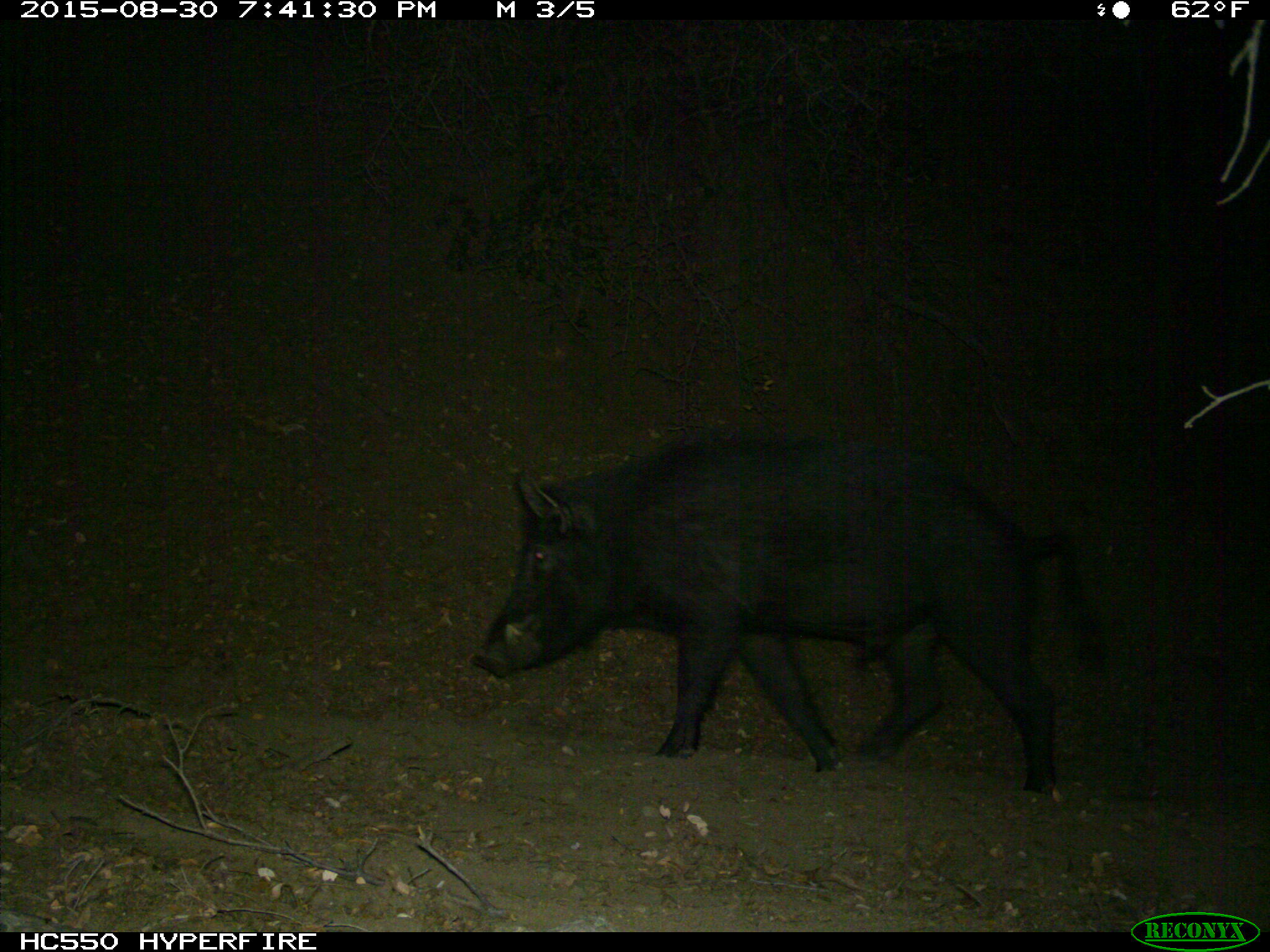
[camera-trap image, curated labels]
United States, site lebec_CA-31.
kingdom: Animalia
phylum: Chordata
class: Mammalia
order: Artiodactyla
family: Suidae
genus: Sus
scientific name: Sus scrofa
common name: wild boar